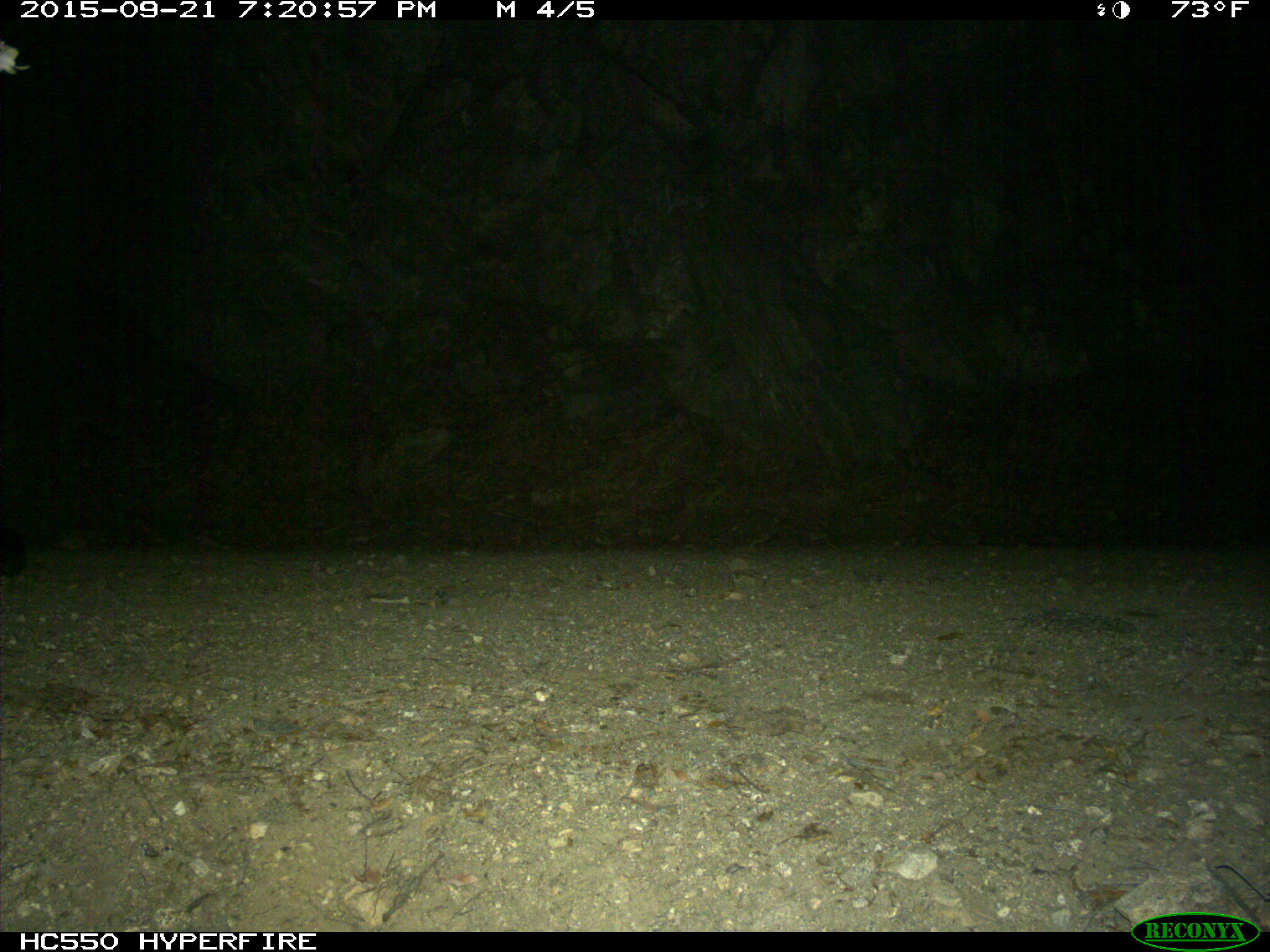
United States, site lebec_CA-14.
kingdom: Animalia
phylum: Chordata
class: Mammalia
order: Carnivora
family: Felidae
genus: Puma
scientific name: Puma concolor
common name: mountain lion